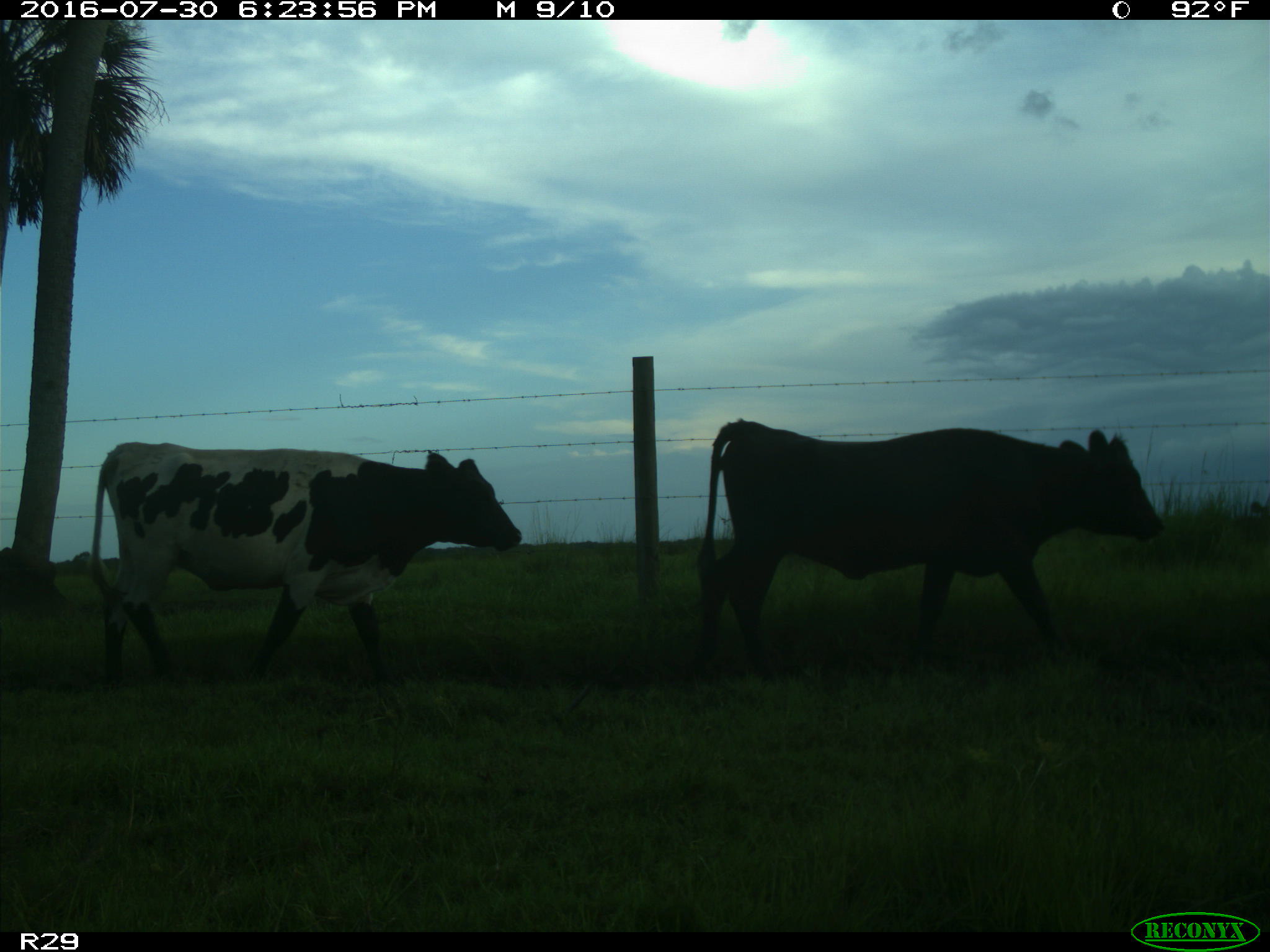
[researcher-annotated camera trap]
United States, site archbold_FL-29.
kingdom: Animalia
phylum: Chordata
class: Mammalia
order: Artiodactyla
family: Bovidae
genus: Bos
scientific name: Bos taurus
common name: domestic cow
Bos taurus (domestic cow).